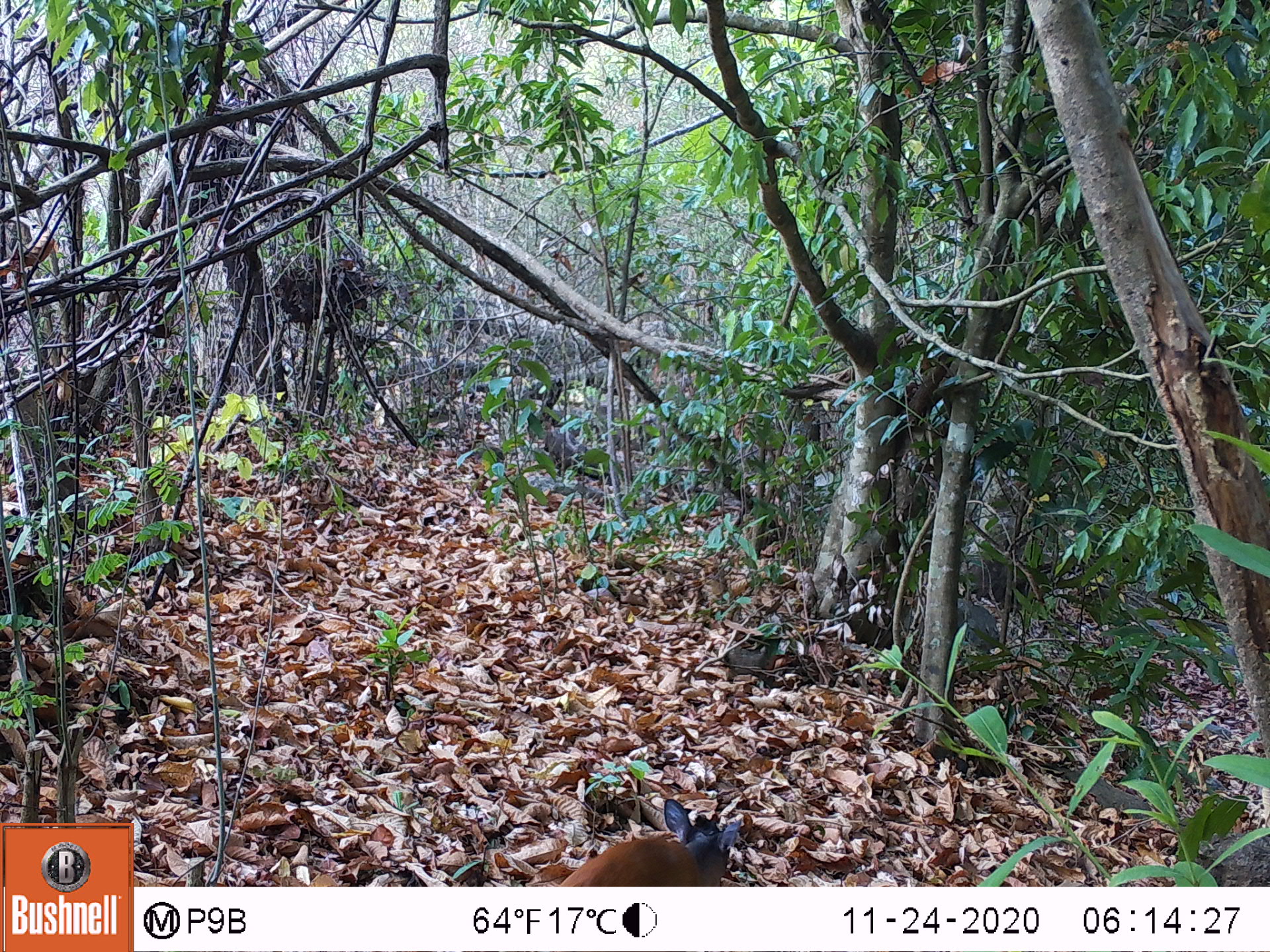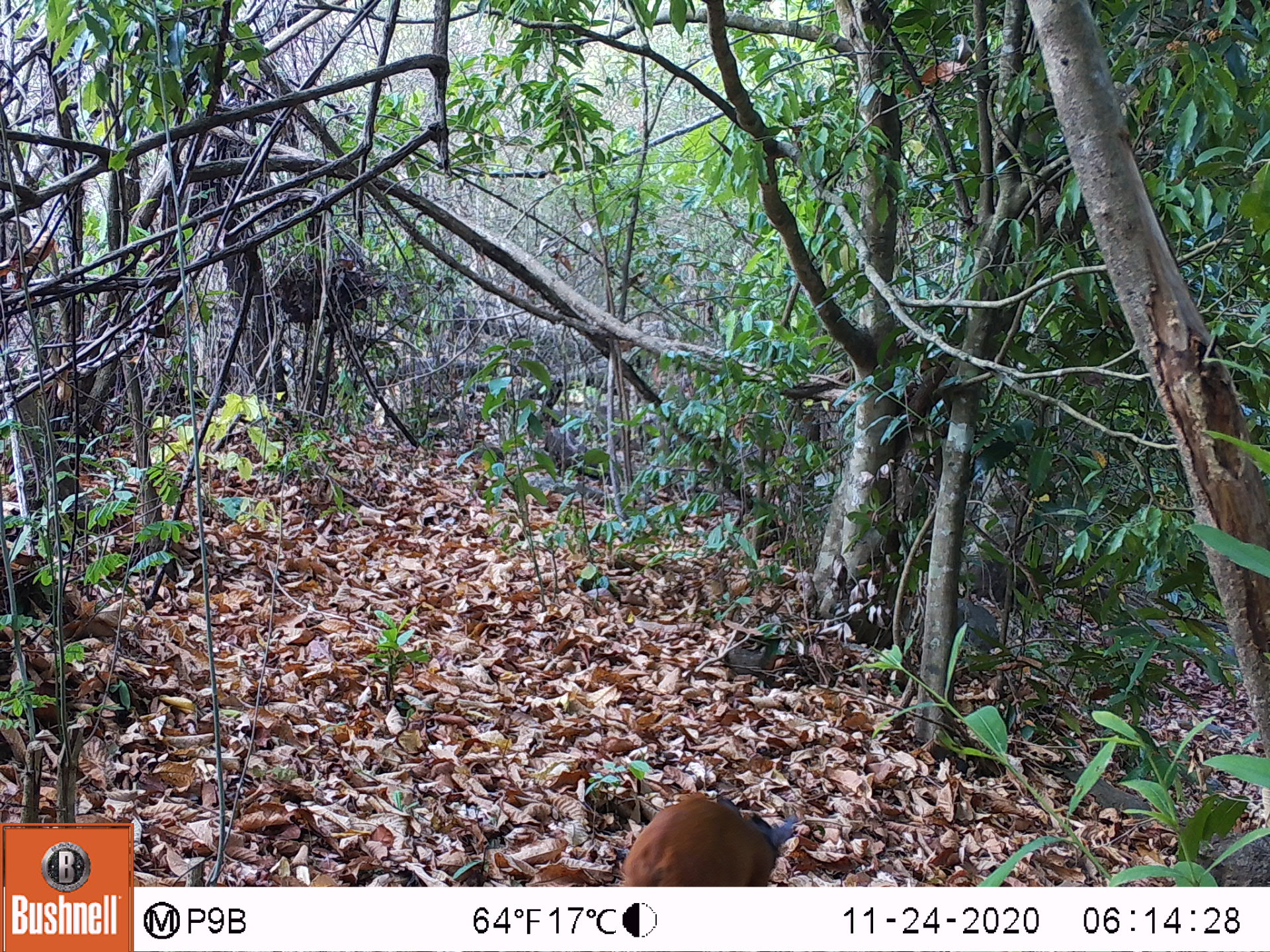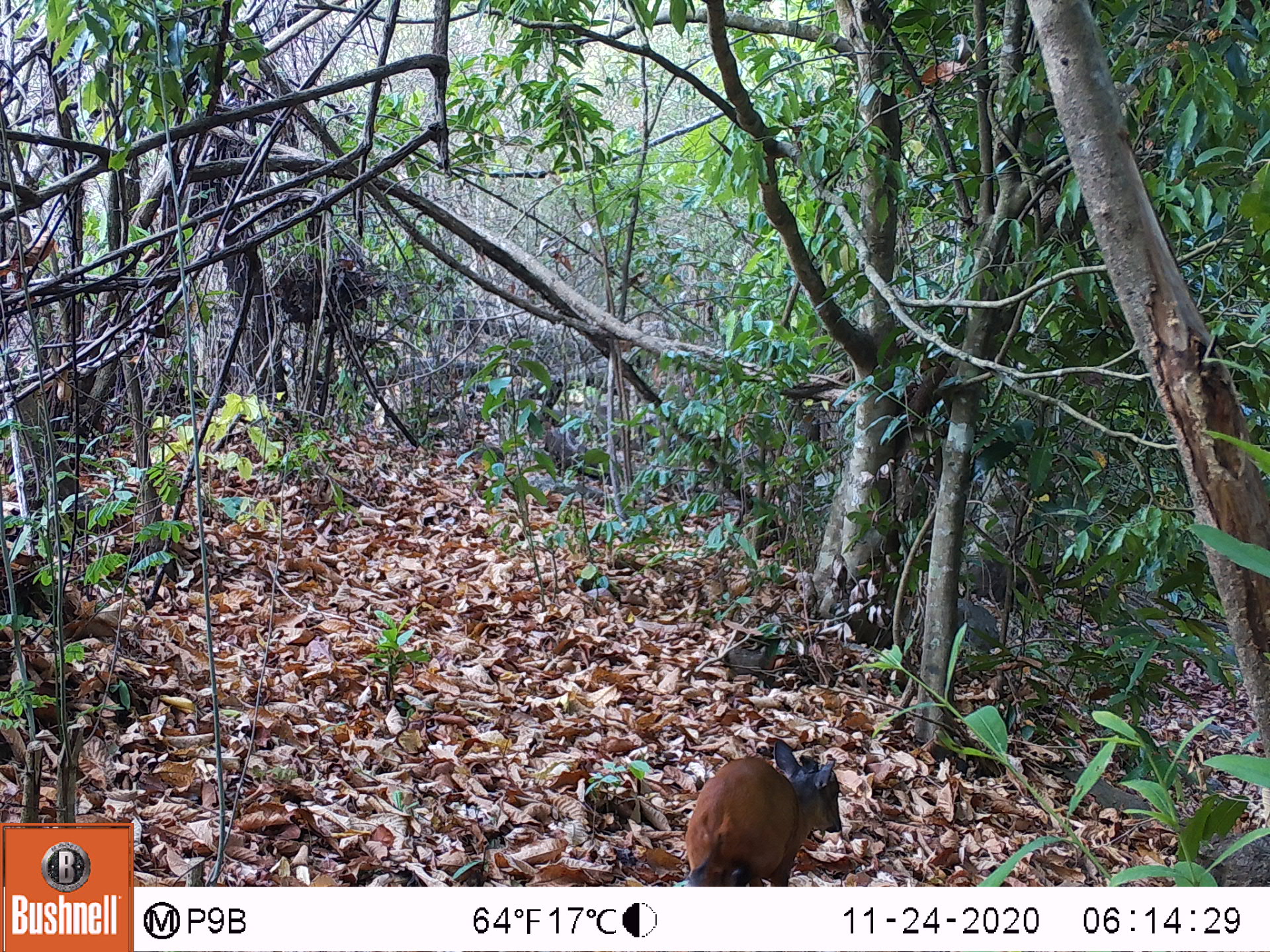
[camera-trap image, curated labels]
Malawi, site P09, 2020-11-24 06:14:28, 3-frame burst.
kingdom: Animalia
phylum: Chordata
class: Mammalia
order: Artiodactyla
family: Bovidae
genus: Cephalophorus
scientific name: Cephalophorus natalensis natalensis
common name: red duiker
Red duiker (Cephalophorus natalensis natalensis), count 1.